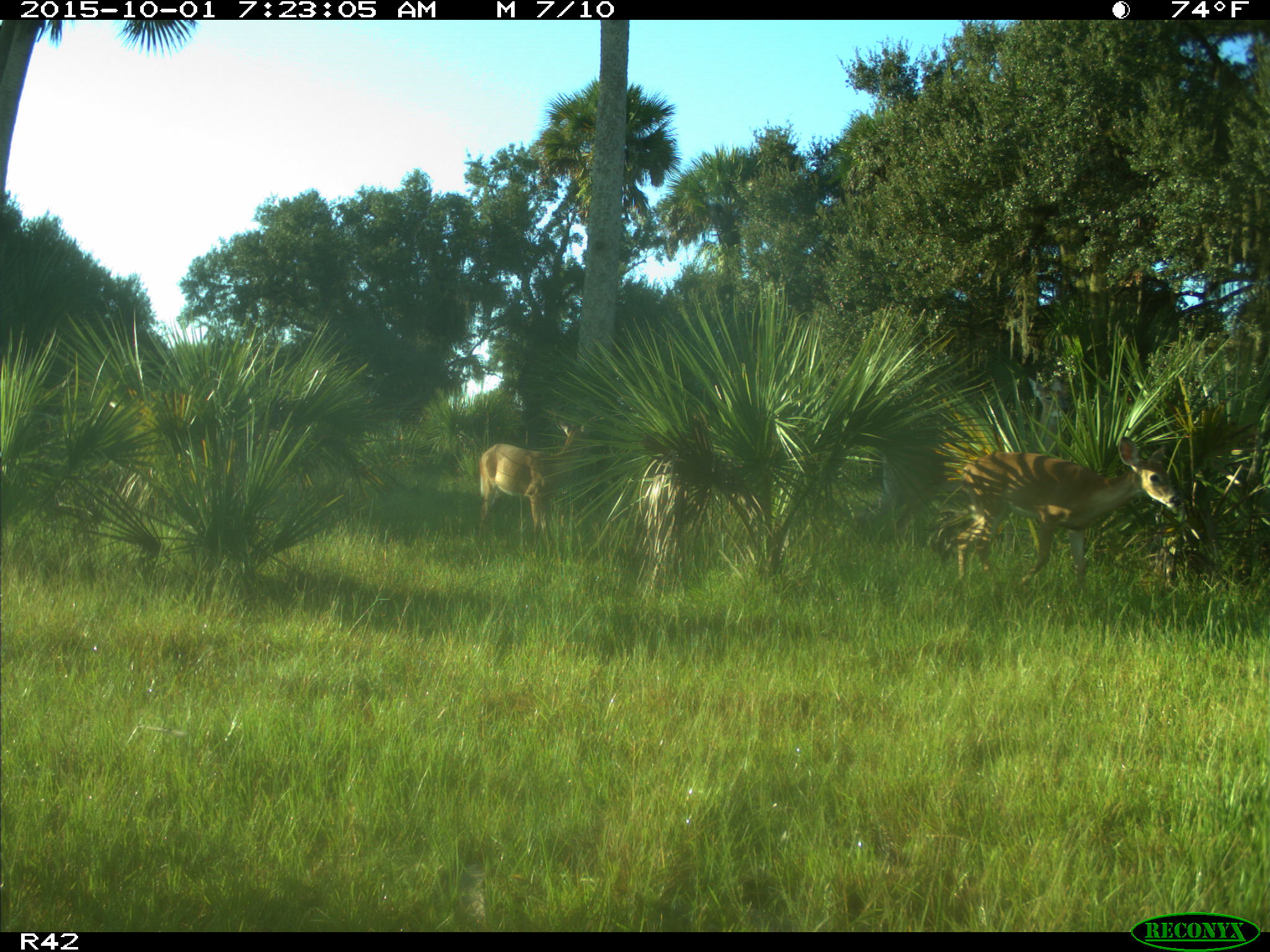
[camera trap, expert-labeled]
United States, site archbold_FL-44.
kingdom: Animalia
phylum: Chordata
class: Mammalia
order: Artiodactyla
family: Cervidae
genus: Odocoileus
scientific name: Odocoileus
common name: deer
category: unidentified deer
Unidentified deer (deer) (Odocoileus).